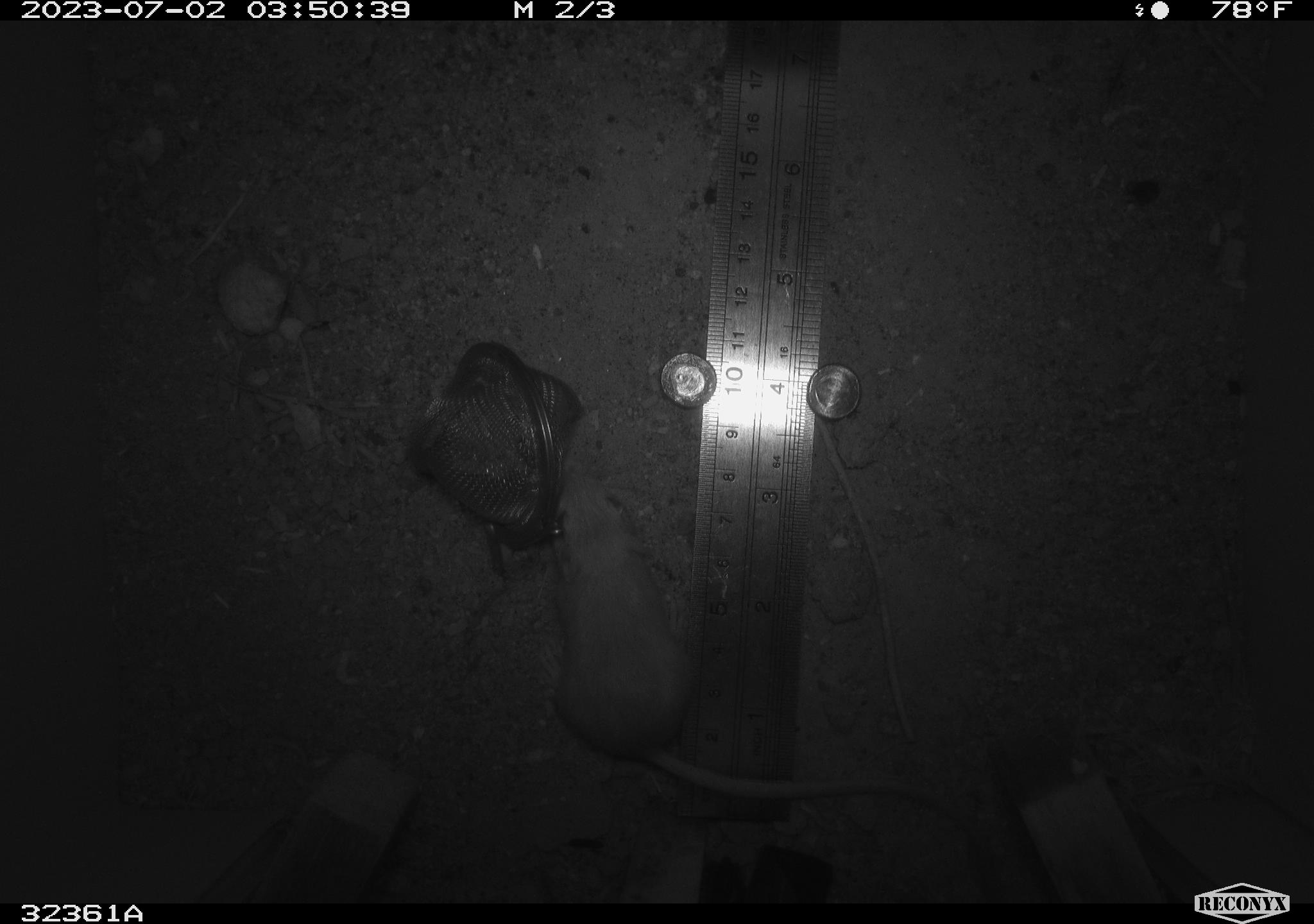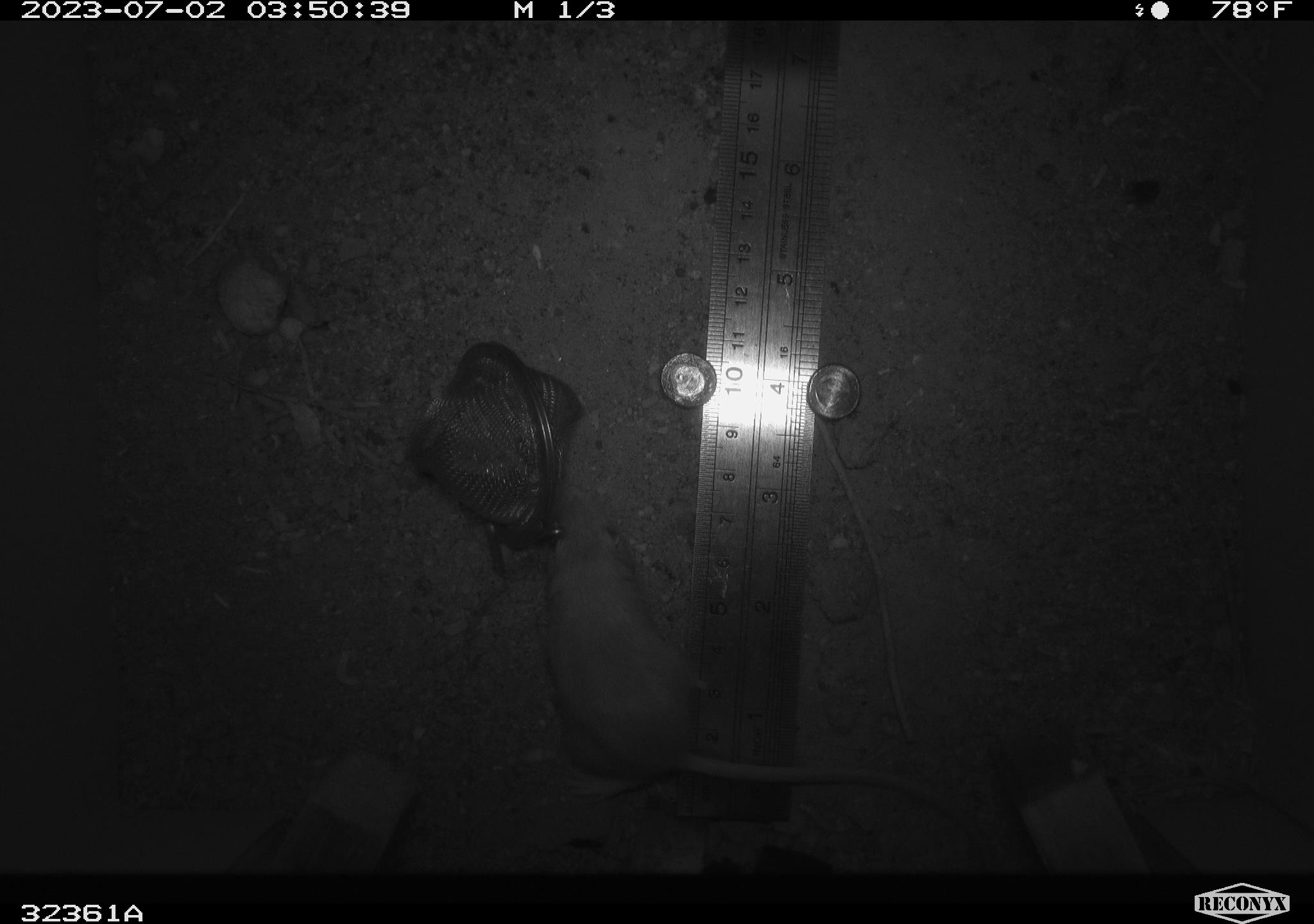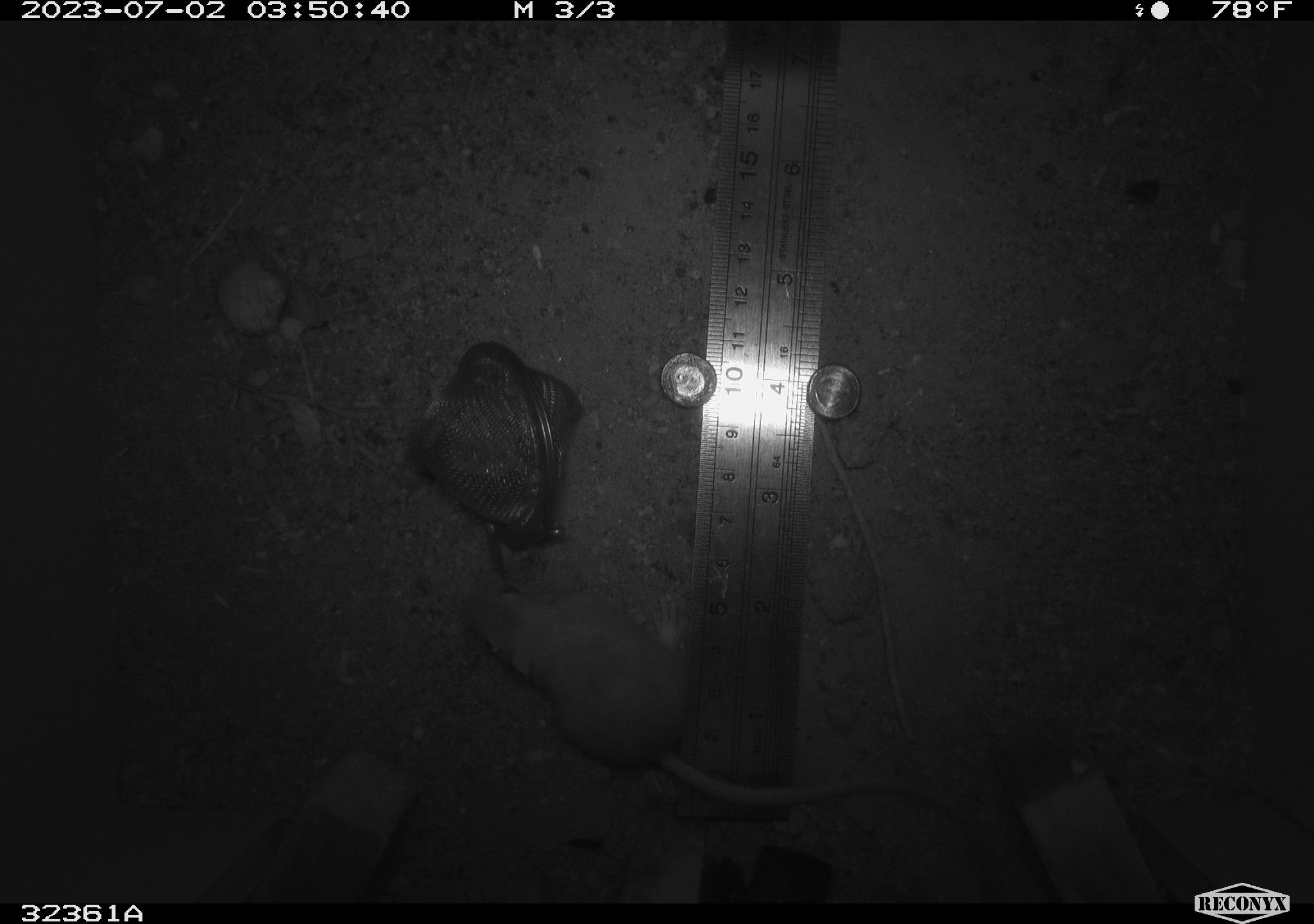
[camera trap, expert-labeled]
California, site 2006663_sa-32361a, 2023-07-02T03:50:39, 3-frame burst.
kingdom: Animalia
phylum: Chordata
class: Mammalia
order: Rodentia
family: Heteromyidae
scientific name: Heteromyidae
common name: kangaroo rats and pocket mice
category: heteromyidae family